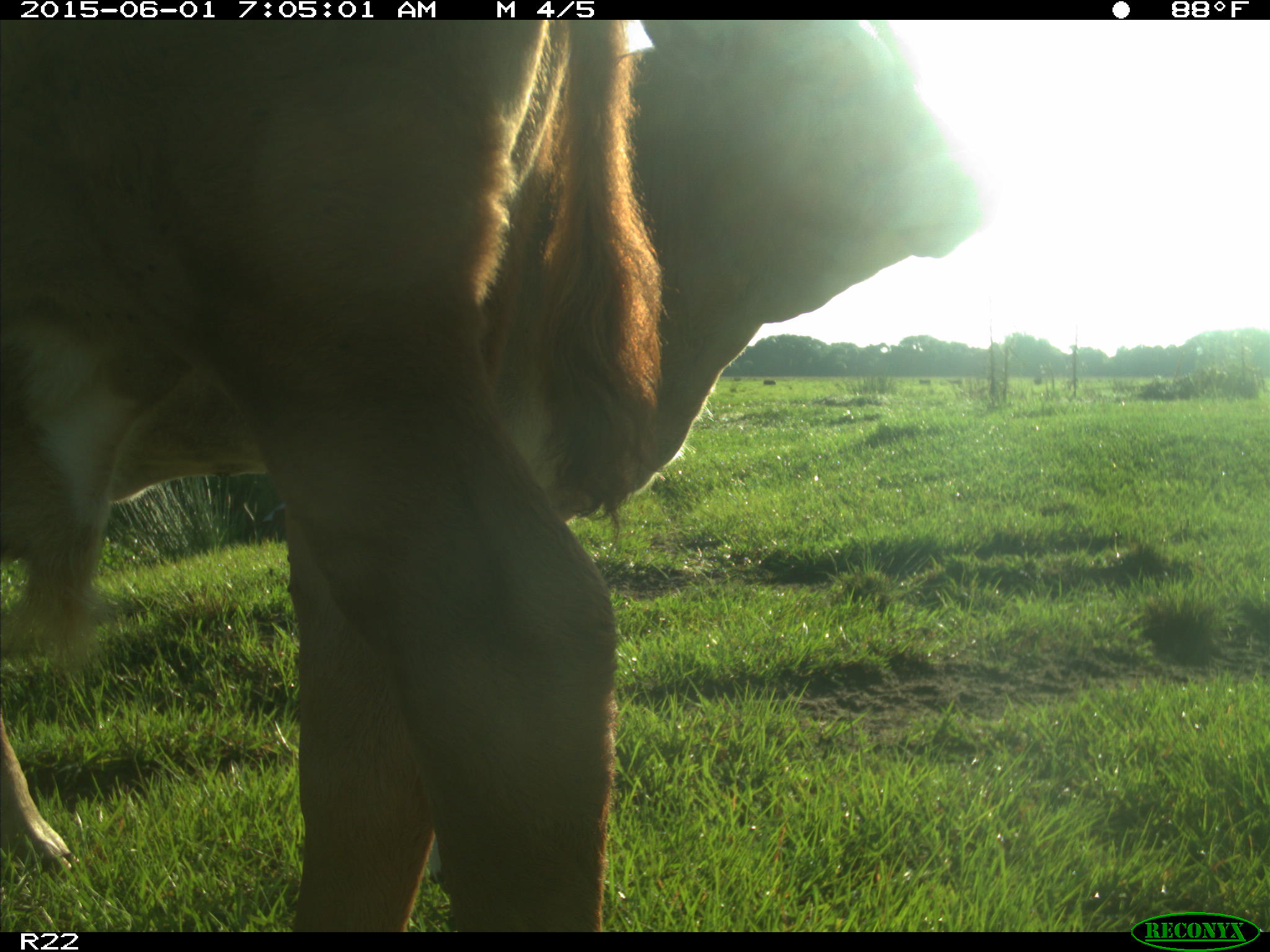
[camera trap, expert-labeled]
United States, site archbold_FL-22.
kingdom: Animalia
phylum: Chordata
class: Mammalia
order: Artiodactyla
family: Bovidae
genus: Bos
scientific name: Bos taurus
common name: domestic cow